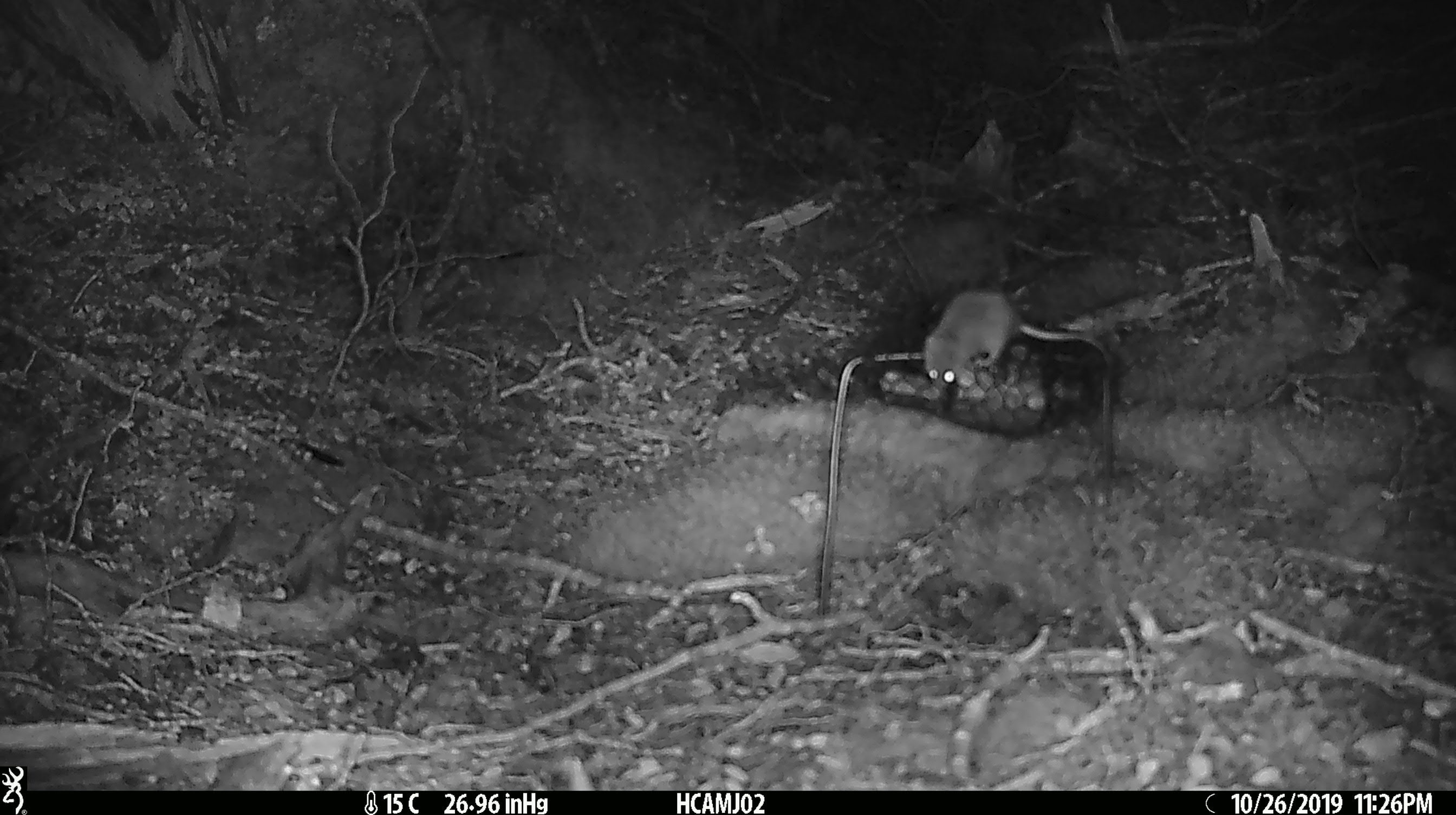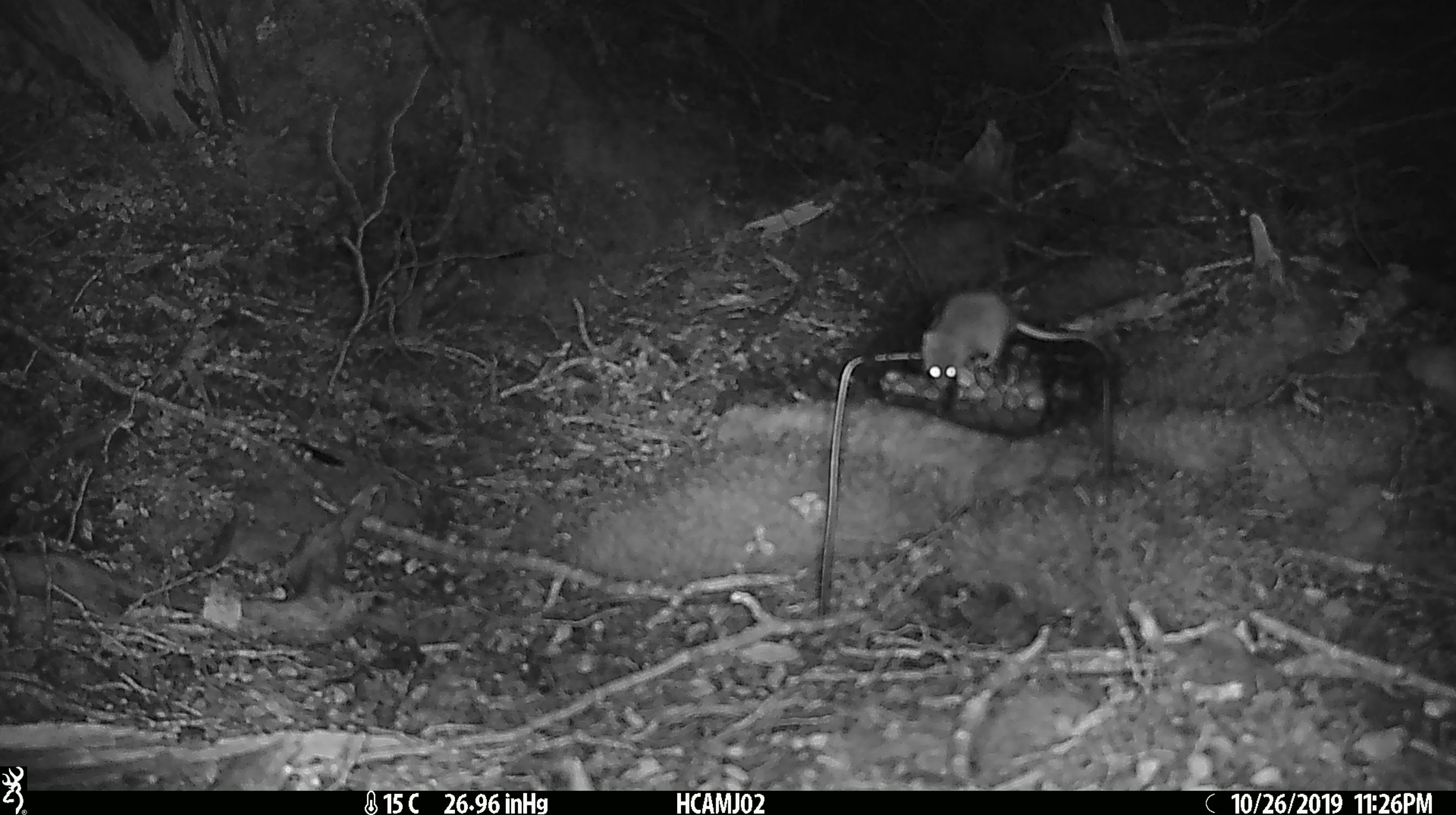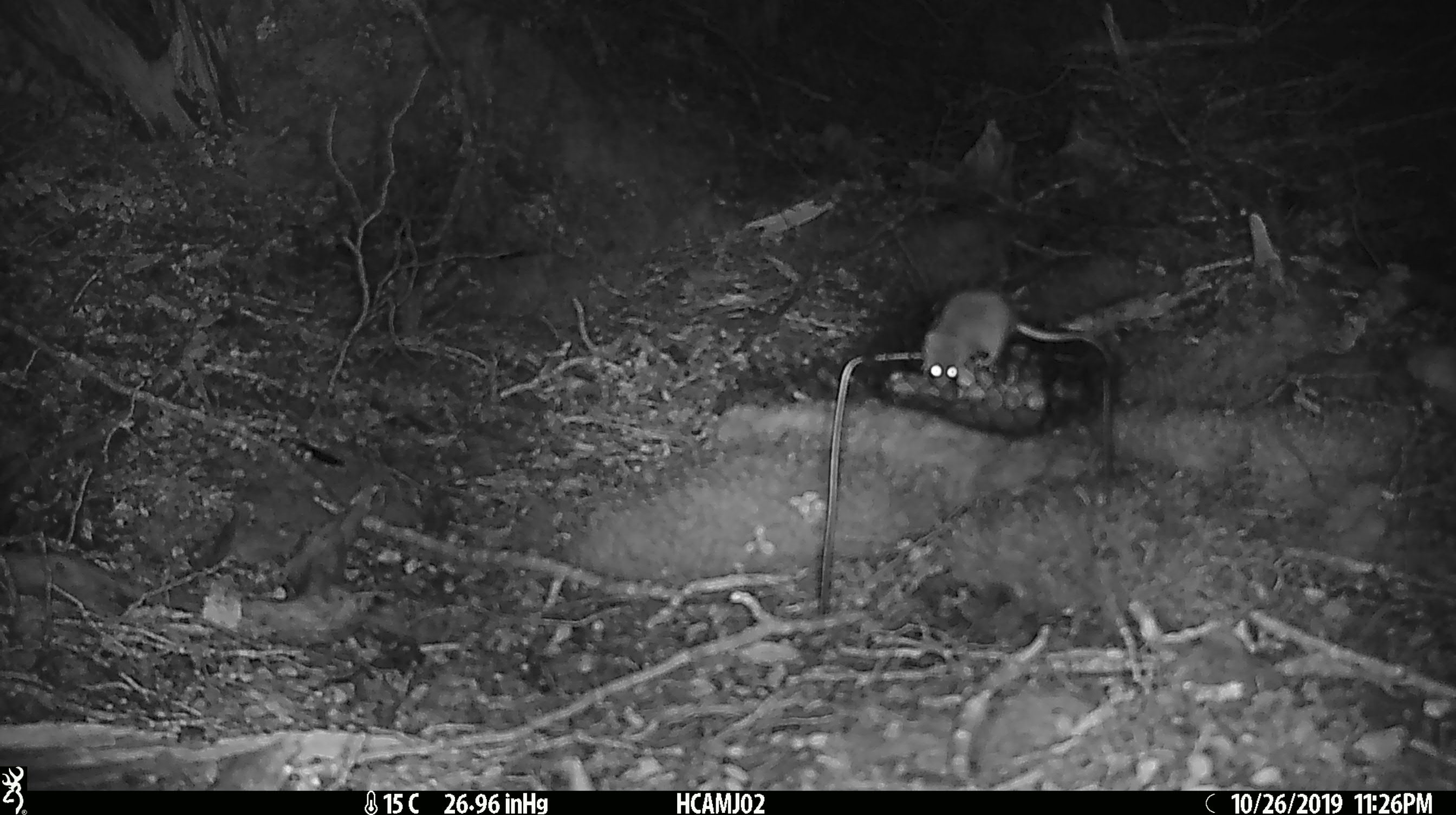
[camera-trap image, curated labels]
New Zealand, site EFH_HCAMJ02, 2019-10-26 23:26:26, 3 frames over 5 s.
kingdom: Animalia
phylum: Chordata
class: Mammalia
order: Rodentia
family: Muridae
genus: Mus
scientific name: Mus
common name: mouse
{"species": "mouse (Mus)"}